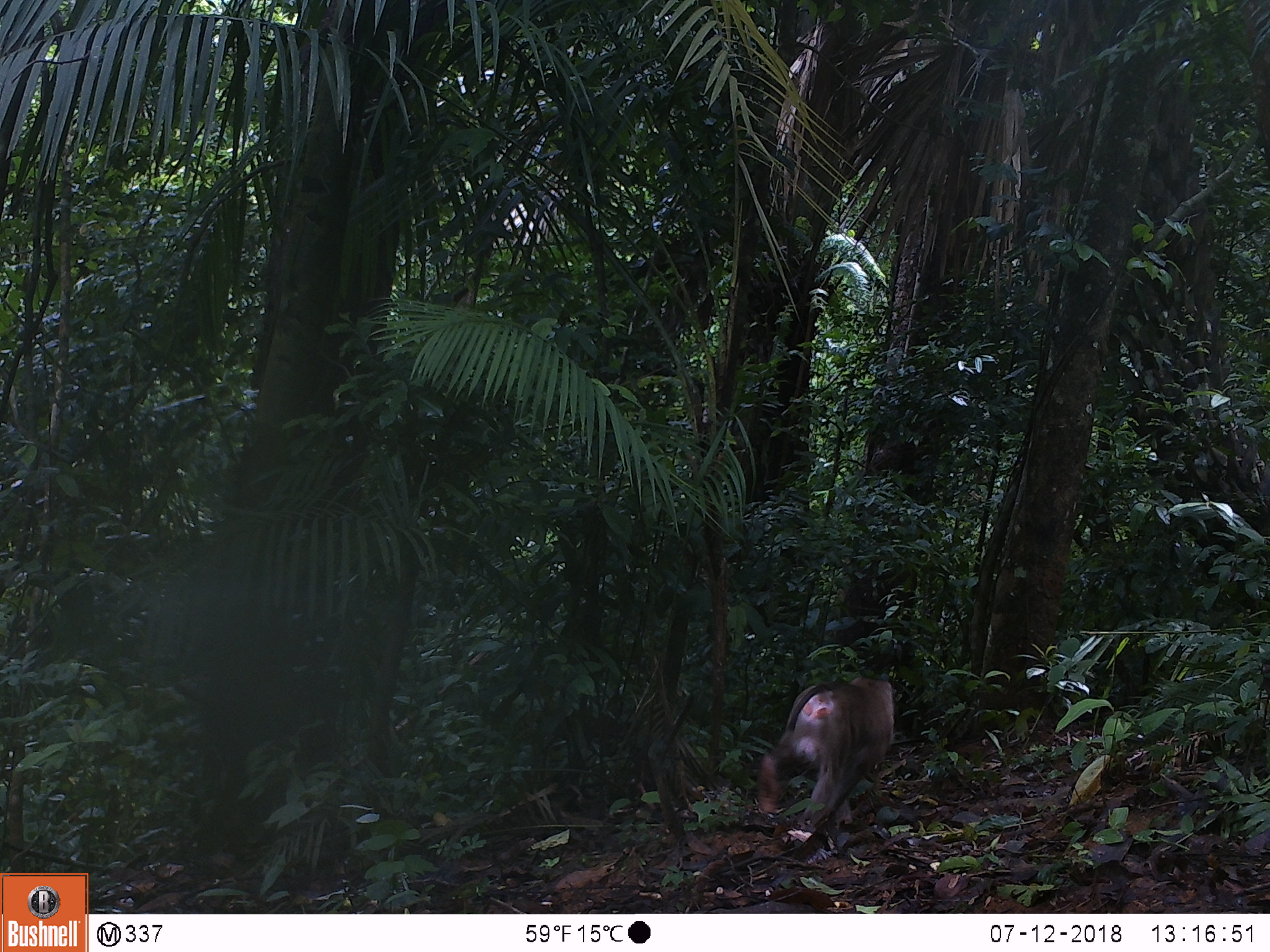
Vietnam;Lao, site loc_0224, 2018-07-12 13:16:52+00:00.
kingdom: Animalia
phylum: Chordata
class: Mammalia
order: Primates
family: Cercopithecidae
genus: Macaca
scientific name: Macaca nemestrina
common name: pig-tailed macaque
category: pig tailed macaque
Pig tailed macaque (pig-tailed macaque) (Macaca nemestrina). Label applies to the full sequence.